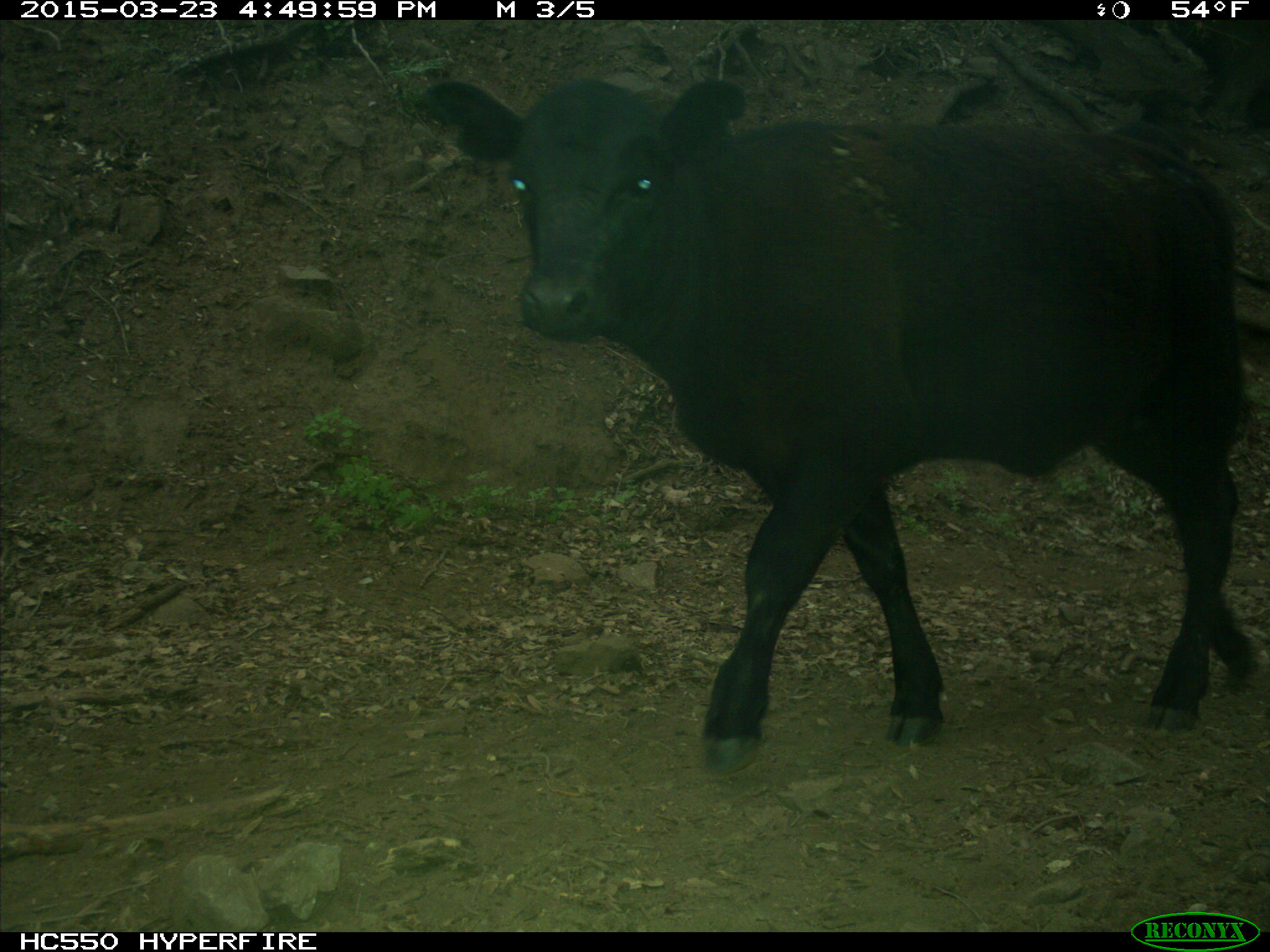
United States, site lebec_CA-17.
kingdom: Animalia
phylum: Chordata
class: Mammalia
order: Artiodactyla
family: Bovidae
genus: Bos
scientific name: Bos taurus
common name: domestic cow